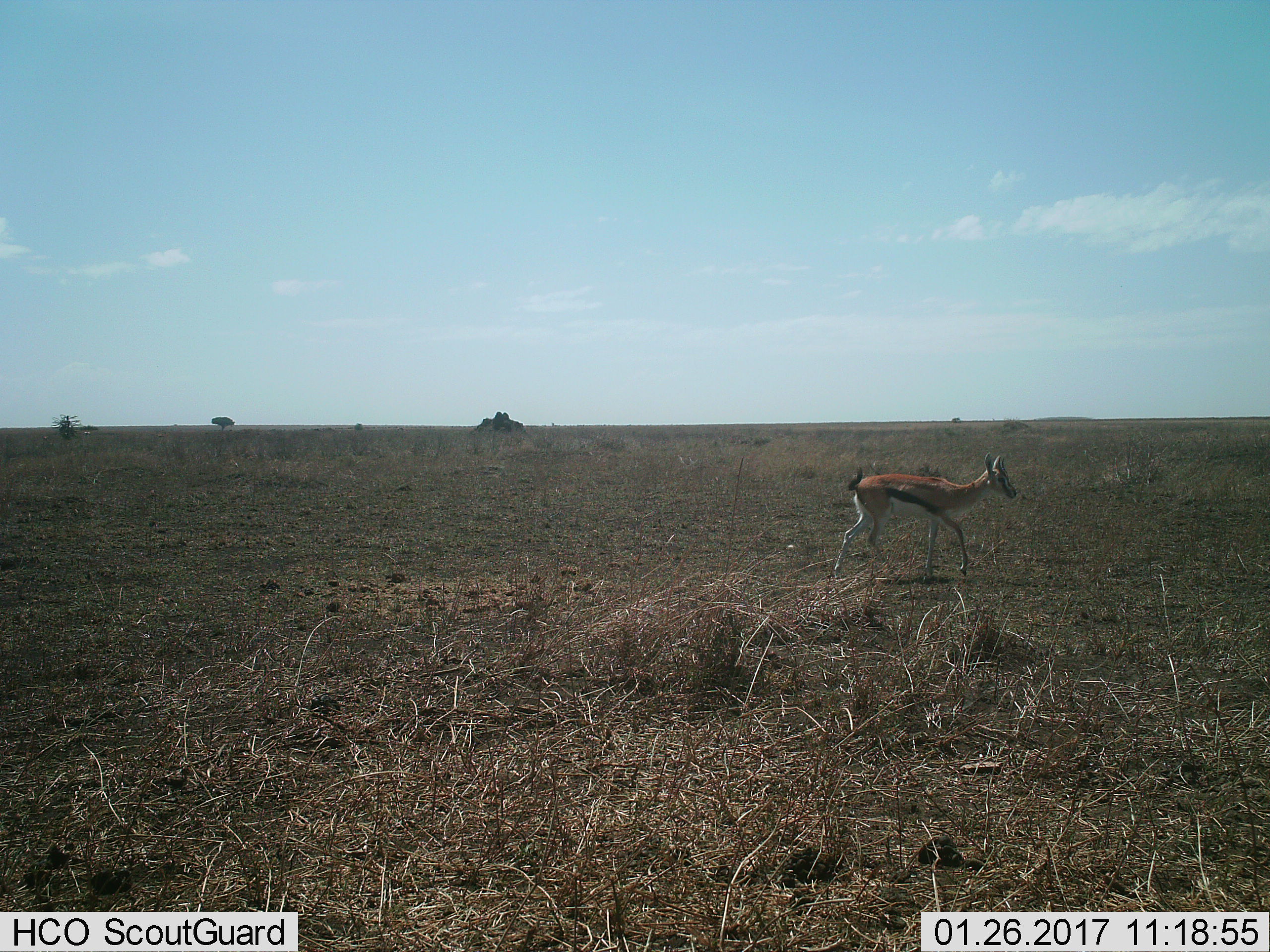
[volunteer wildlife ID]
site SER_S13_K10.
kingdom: Animalia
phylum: Chordata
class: Mammalia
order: Artiodactyla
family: Bovidae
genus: Eudorcas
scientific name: Eudorcas thomsonii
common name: thomson's gazelle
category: gazellethomsons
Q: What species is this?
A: Gazellethomsons (thomson's gazelle) (Eudorcas thomsonii).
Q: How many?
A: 1.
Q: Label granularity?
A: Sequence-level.